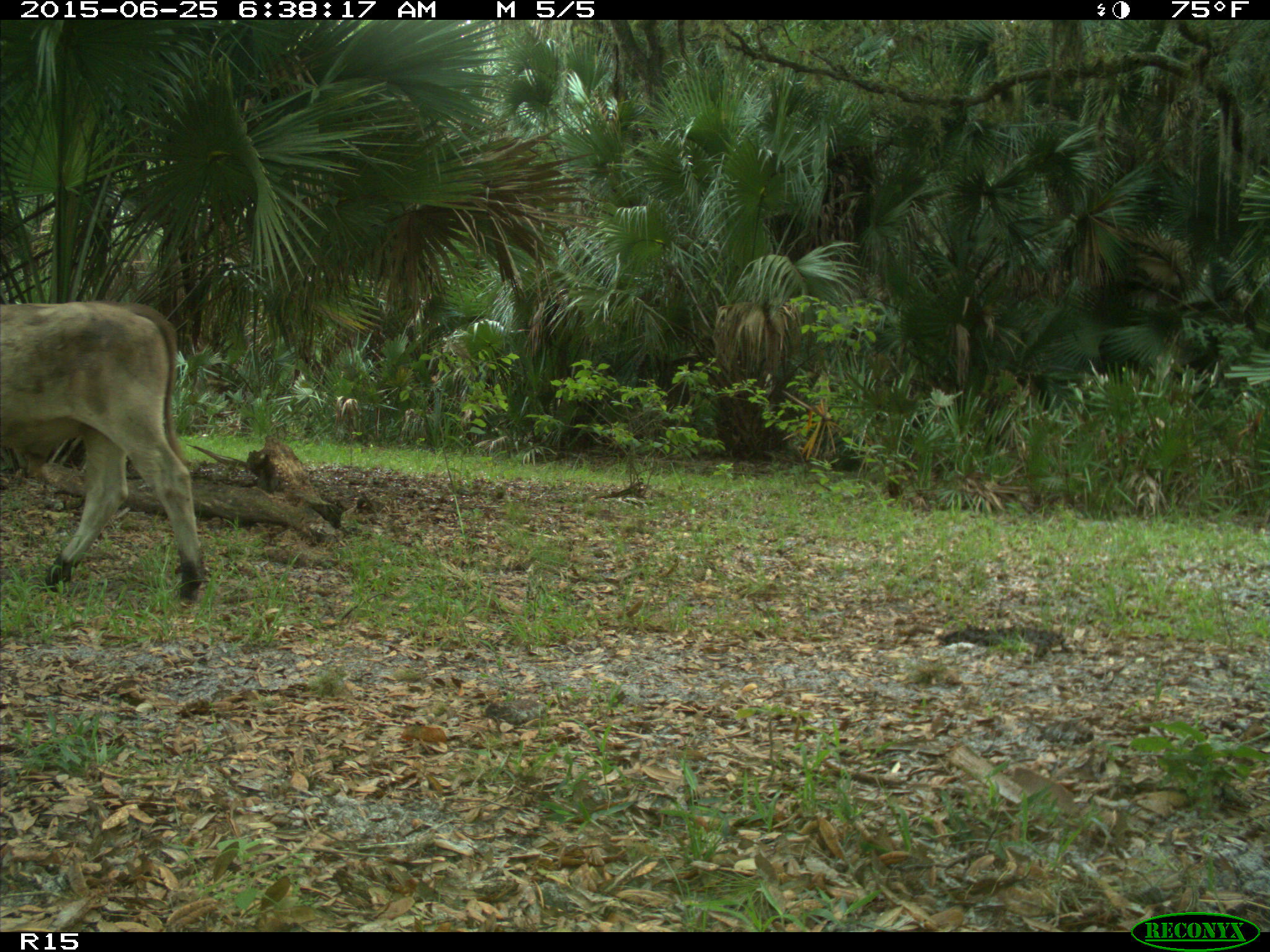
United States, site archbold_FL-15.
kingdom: Animalia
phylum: Chordata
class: Mammalia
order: Artiodactyla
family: Bovidae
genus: Bos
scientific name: Bos taurus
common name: domestic cow